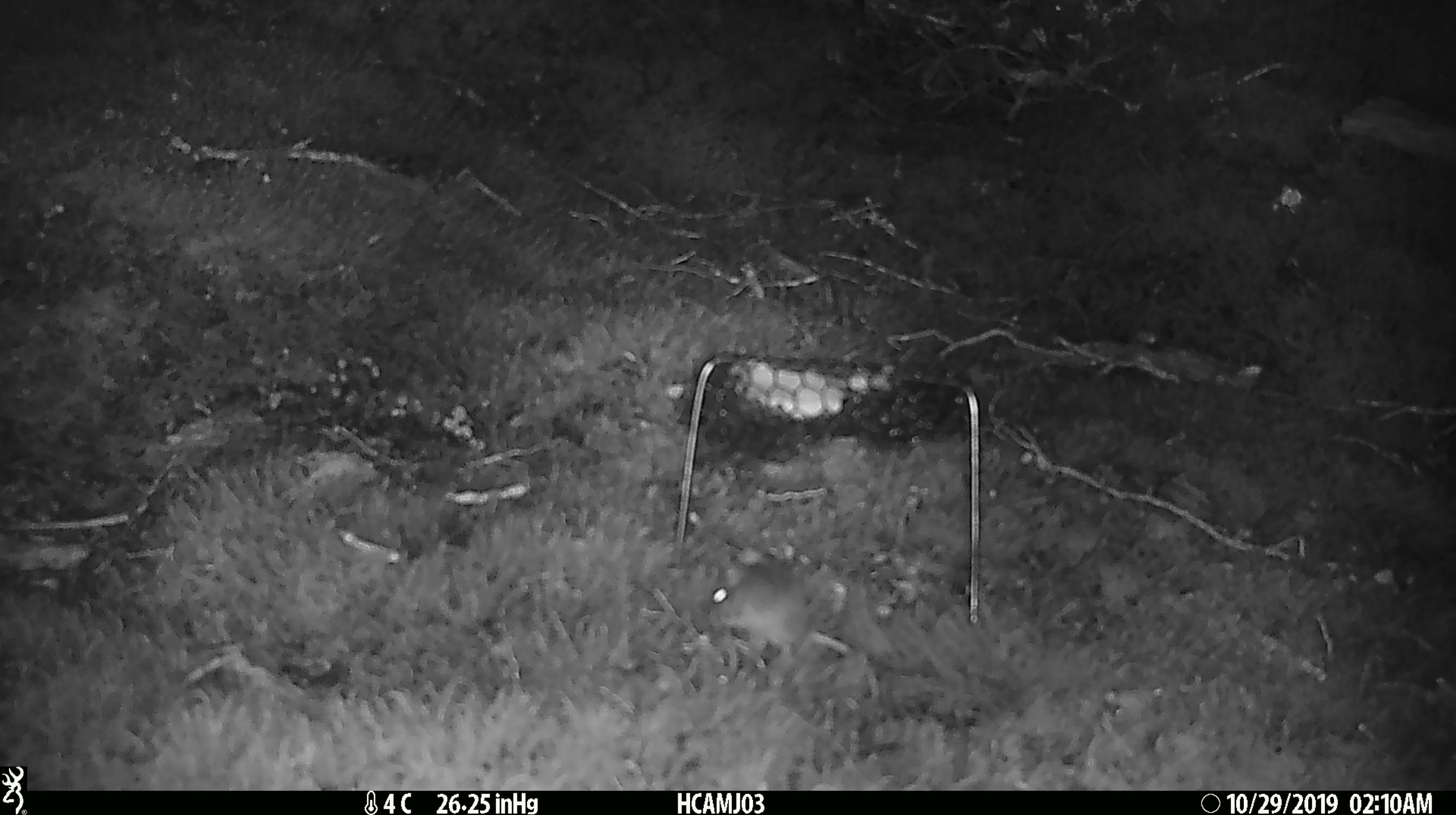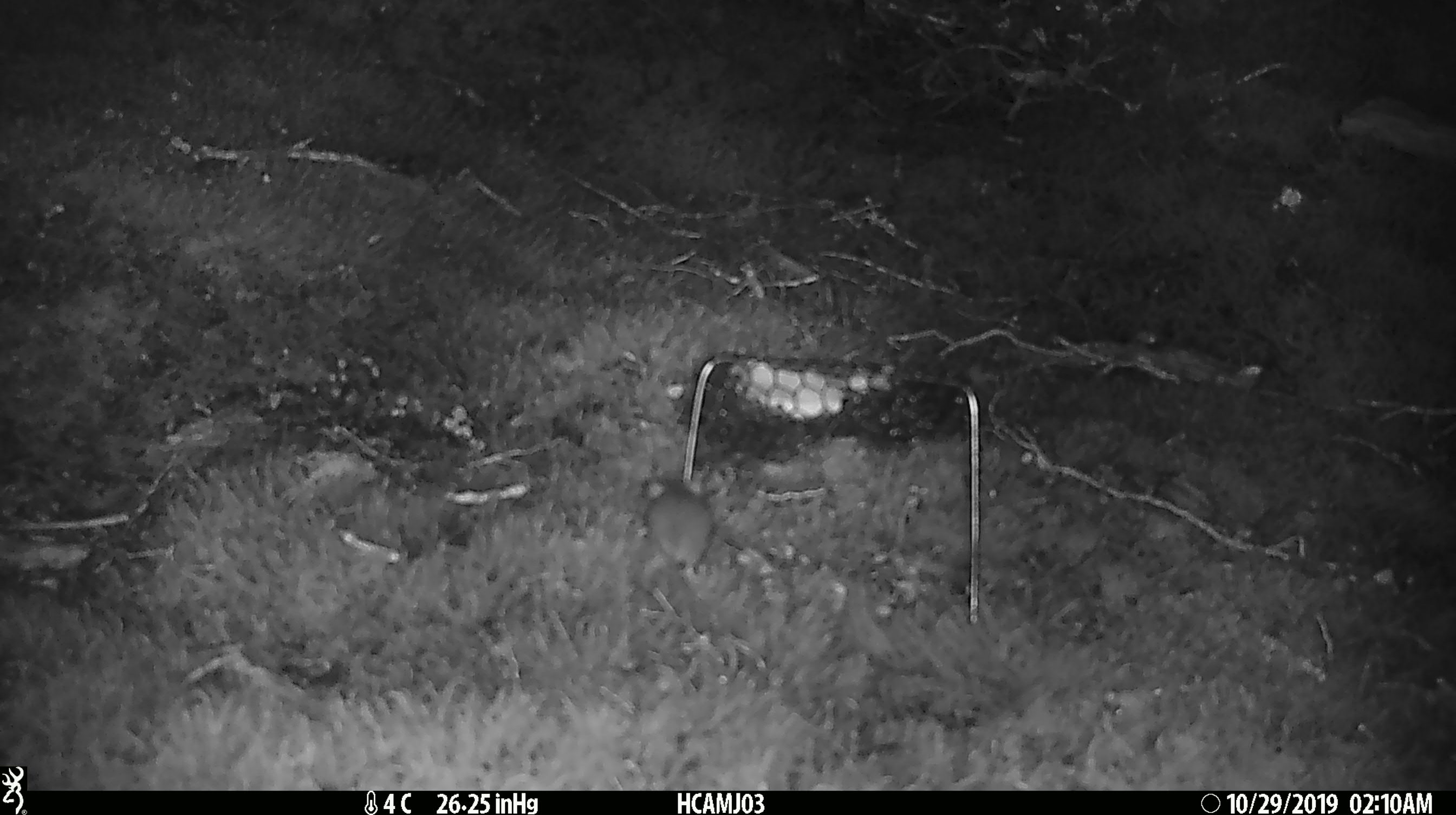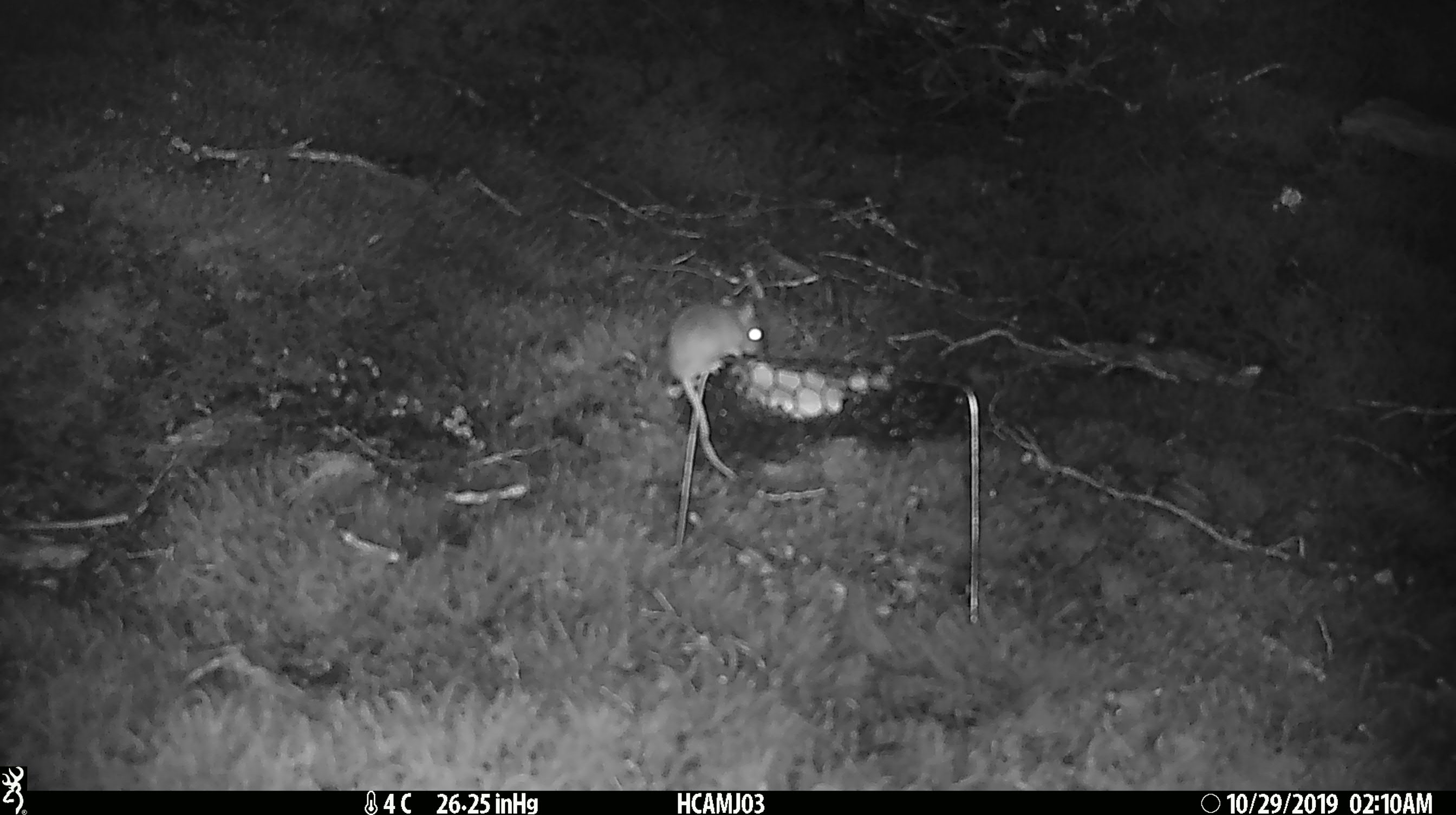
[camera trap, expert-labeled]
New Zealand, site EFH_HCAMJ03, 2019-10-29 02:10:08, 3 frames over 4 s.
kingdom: Animalia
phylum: Chordata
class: Mammalia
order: Rodentia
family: Muridae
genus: Mus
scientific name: Mus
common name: mouse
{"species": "mouse (Mus)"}